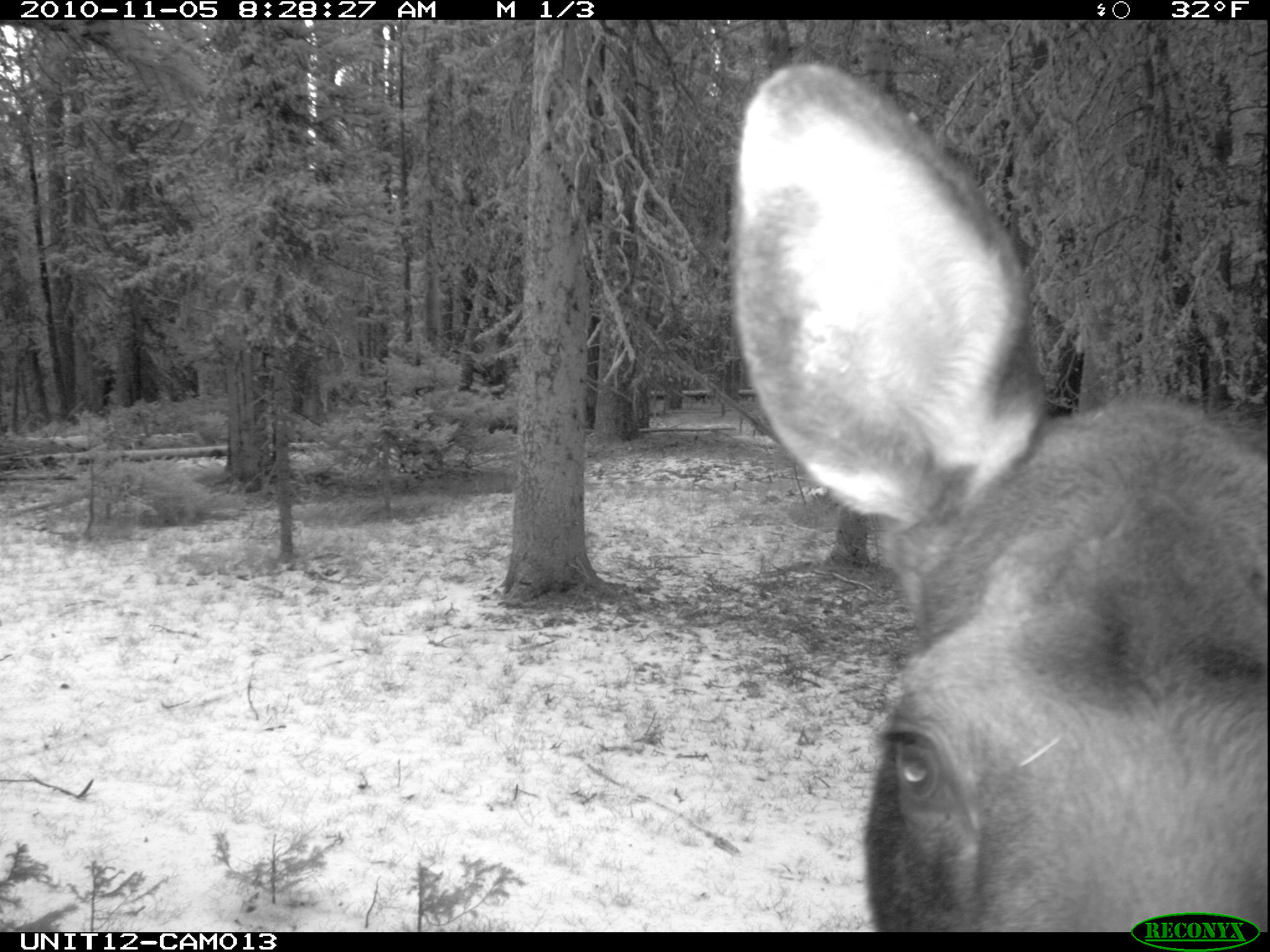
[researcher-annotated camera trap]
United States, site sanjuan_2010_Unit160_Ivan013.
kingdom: Animalia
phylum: Chordata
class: Mammalia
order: Artiodactyla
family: Cervidae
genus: Alces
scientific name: Alces alces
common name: moose